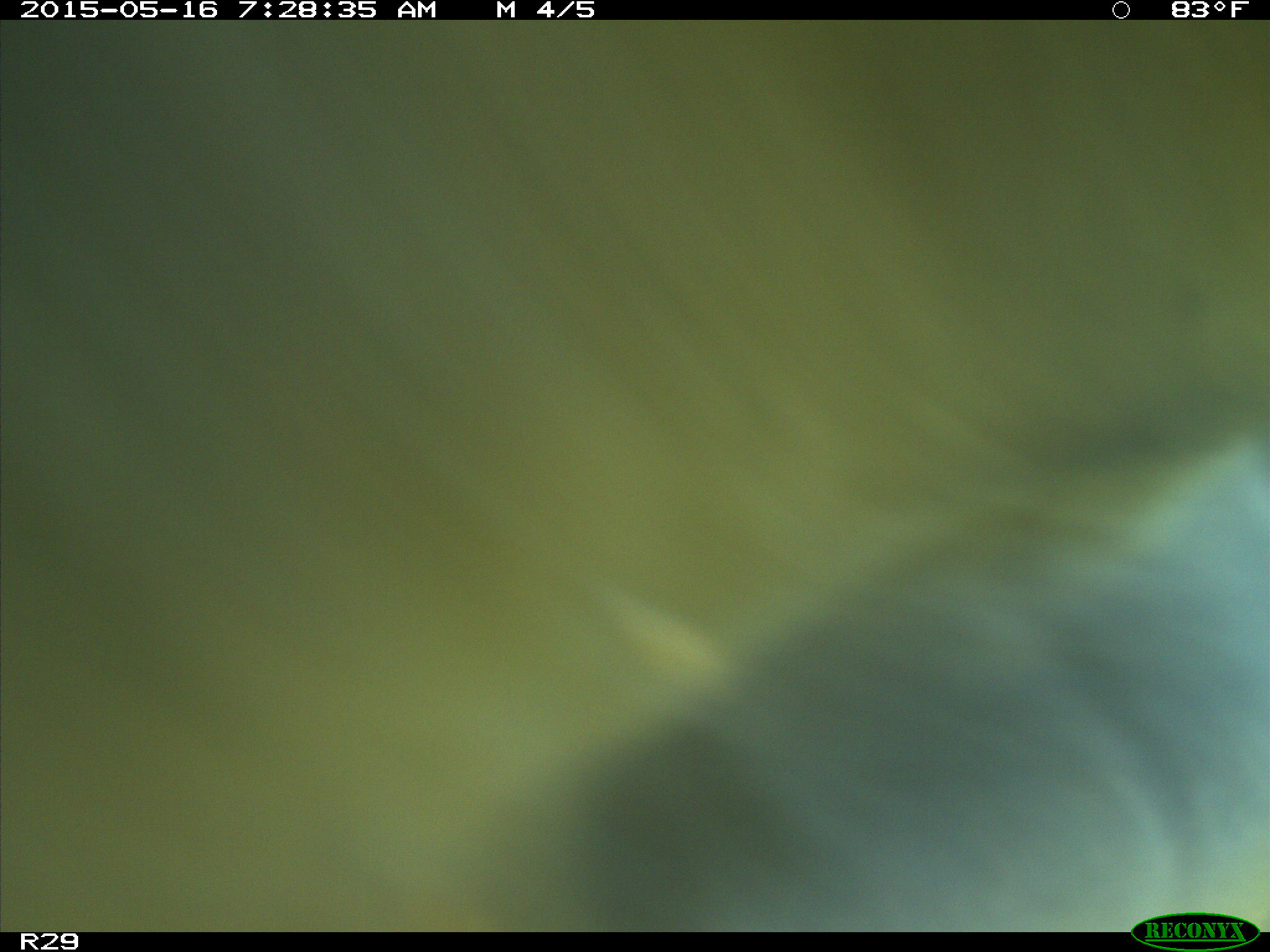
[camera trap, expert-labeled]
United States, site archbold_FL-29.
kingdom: Animalia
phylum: Chordata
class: Mammalia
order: Artiodactyla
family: Bovidae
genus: Bos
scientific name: Bos taurus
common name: domestic cow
Bos taurus (domestic cow).